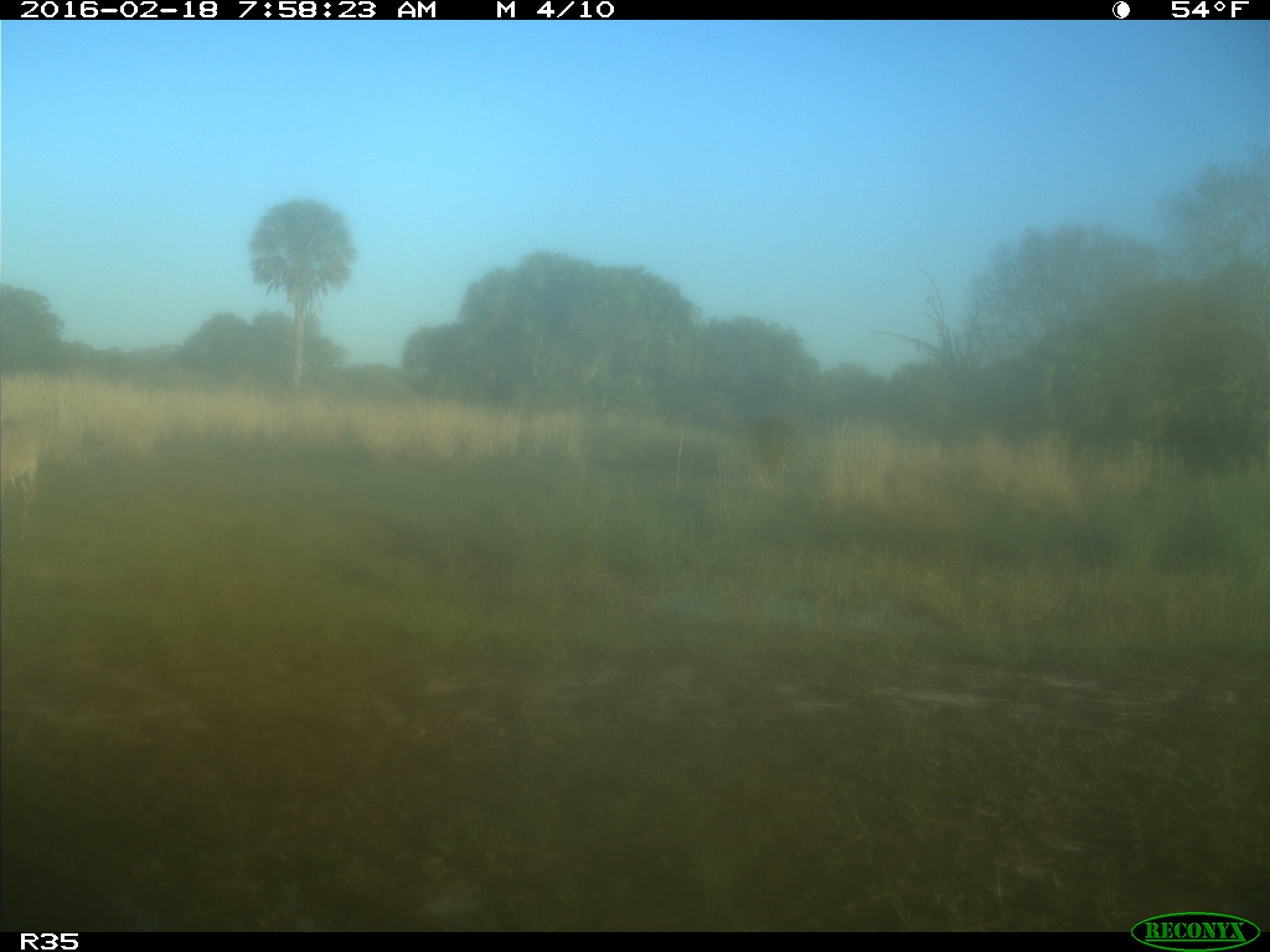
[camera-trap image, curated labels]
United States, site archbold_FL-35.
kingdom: Animalia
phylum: Chordata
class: Mammalia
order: Artiodactyla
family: Cervidae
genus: Odocoileus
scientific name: Odocoileus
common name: deer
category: unidentified deer